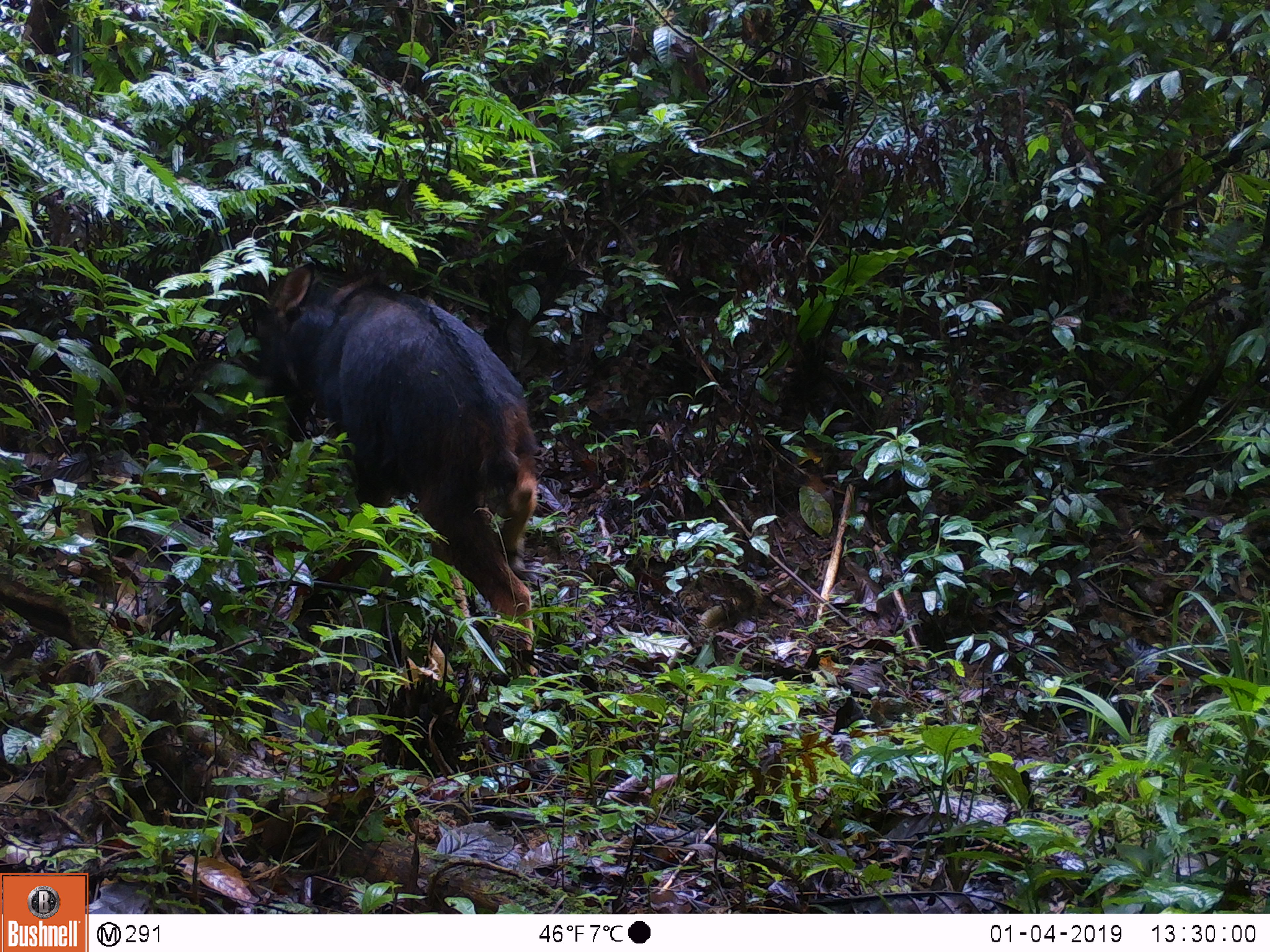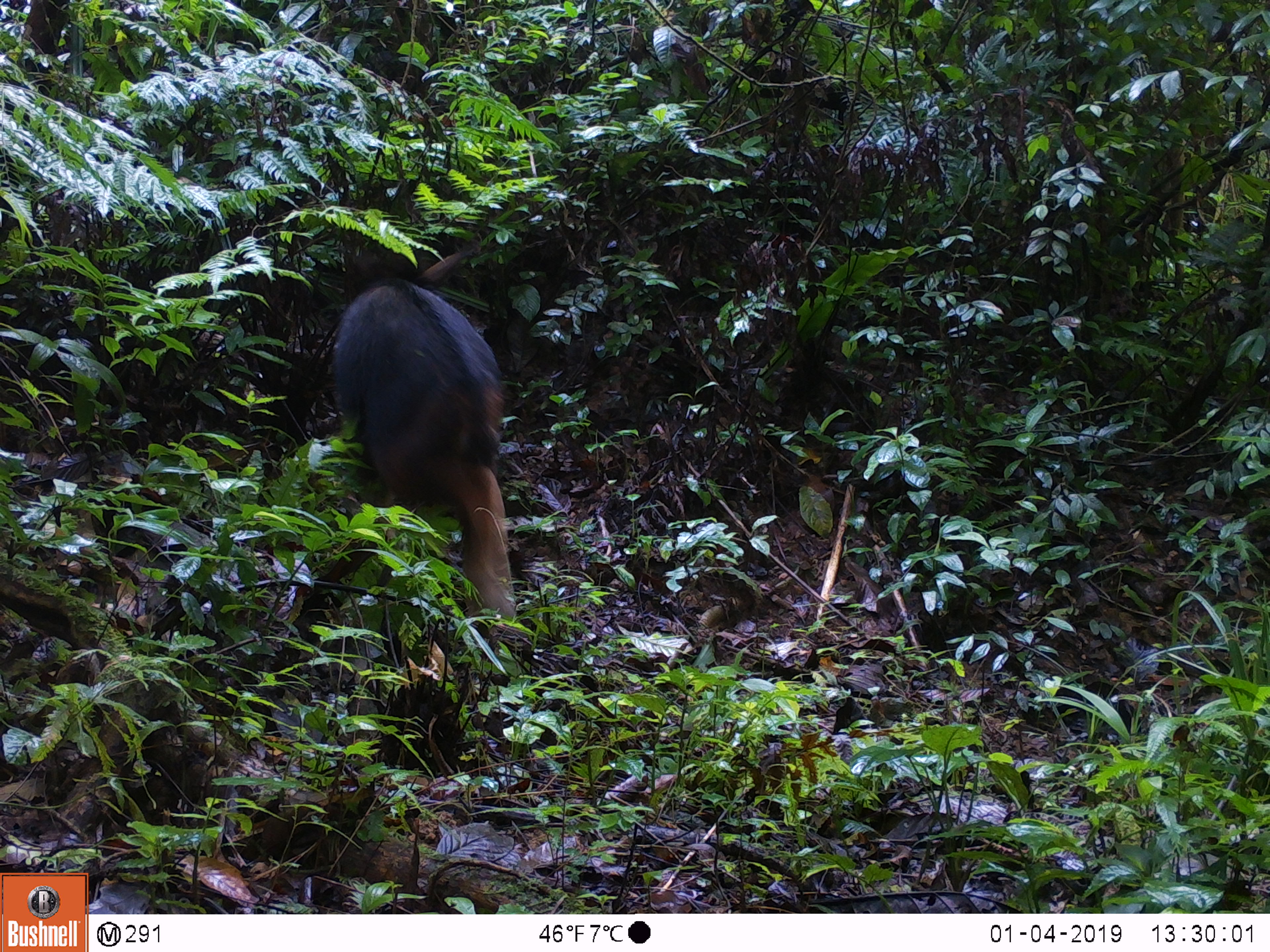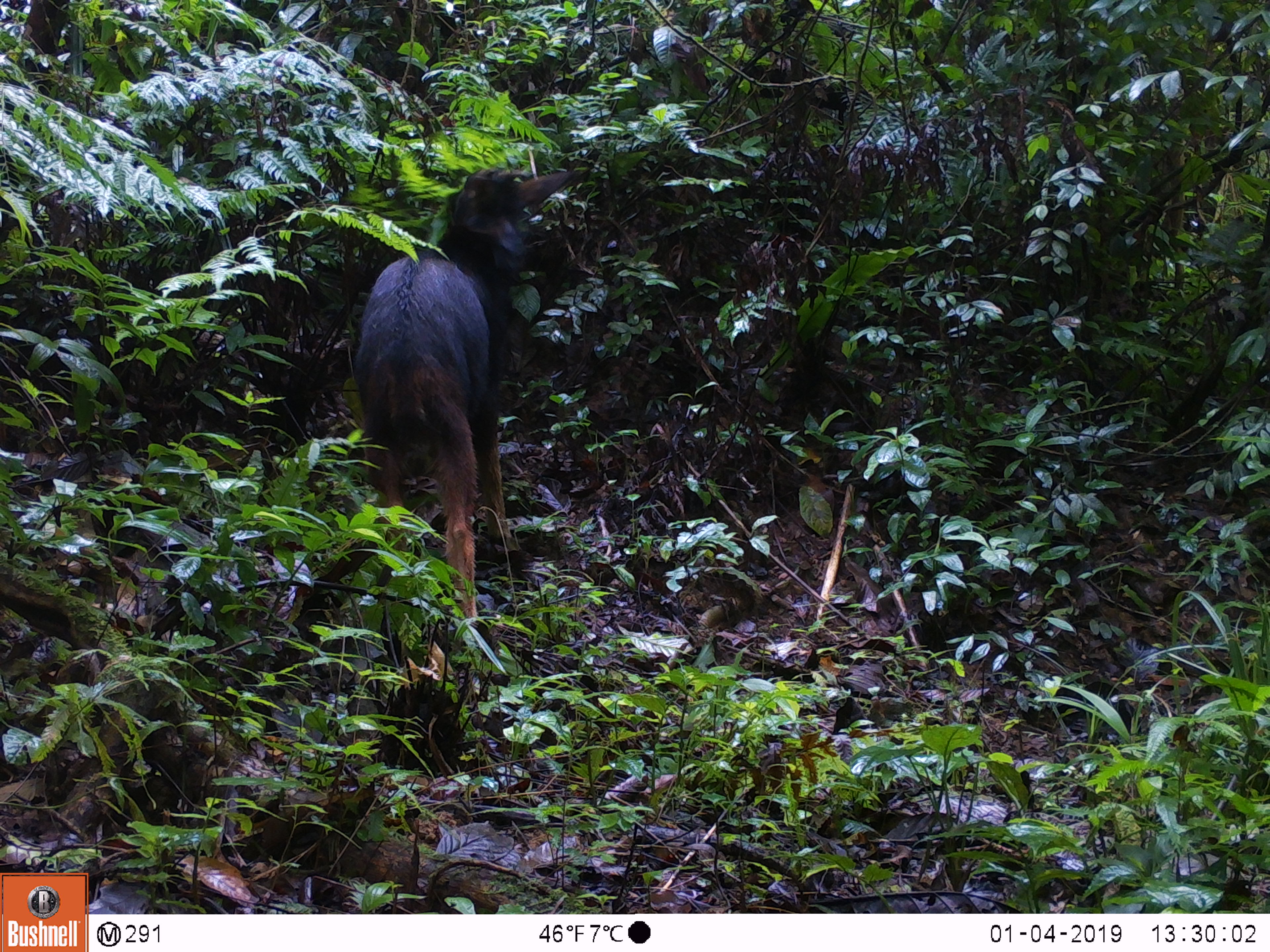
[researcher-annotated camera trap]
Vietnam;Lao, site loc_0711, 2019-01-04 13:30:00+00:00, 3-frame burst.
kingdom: Animalia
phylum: Chordata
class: Mammalia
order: Artiodactyla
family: Bovidae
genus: Capricornis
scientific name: Capricornis sumatraensis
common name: chinese serow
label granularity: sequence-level